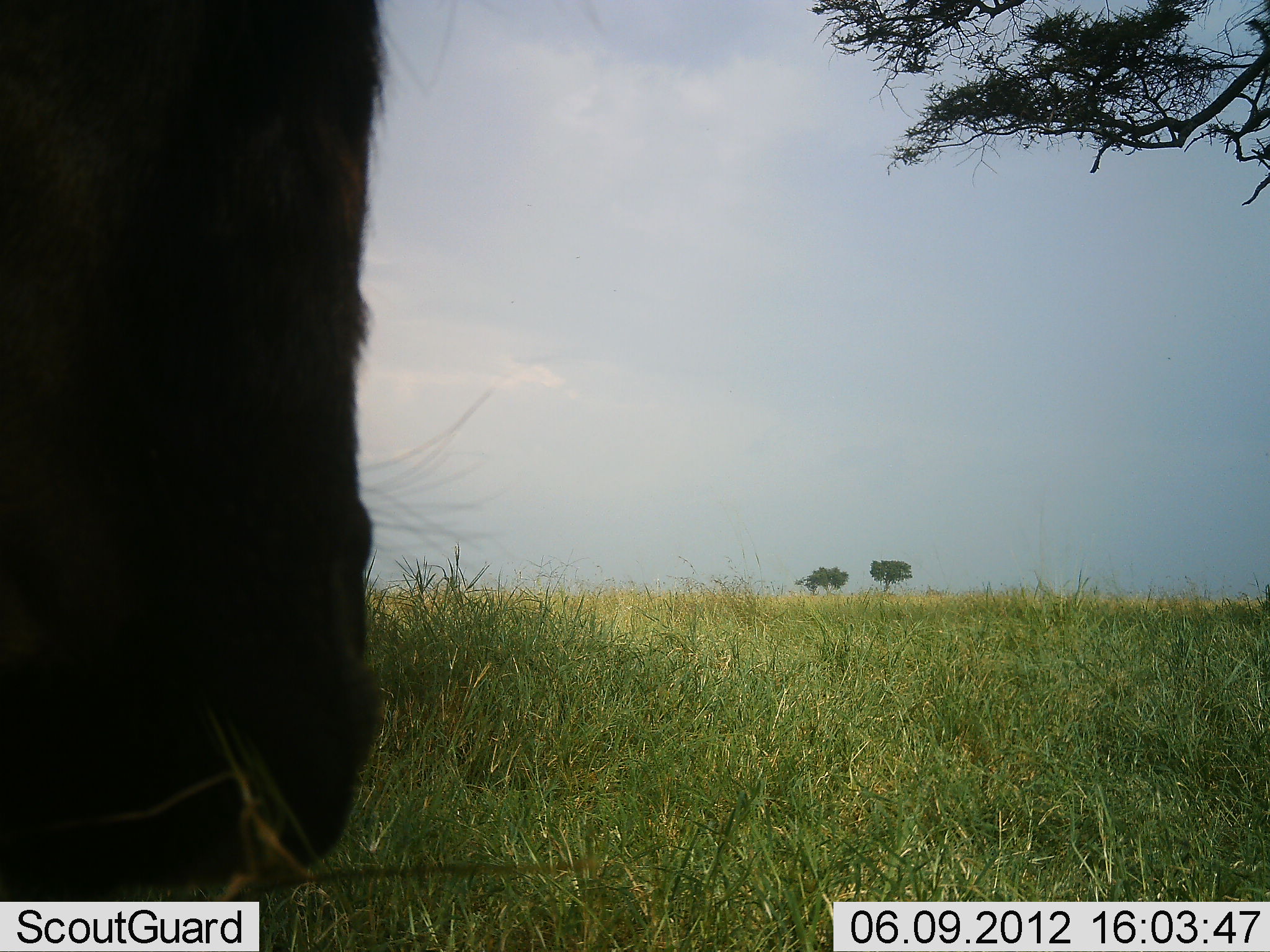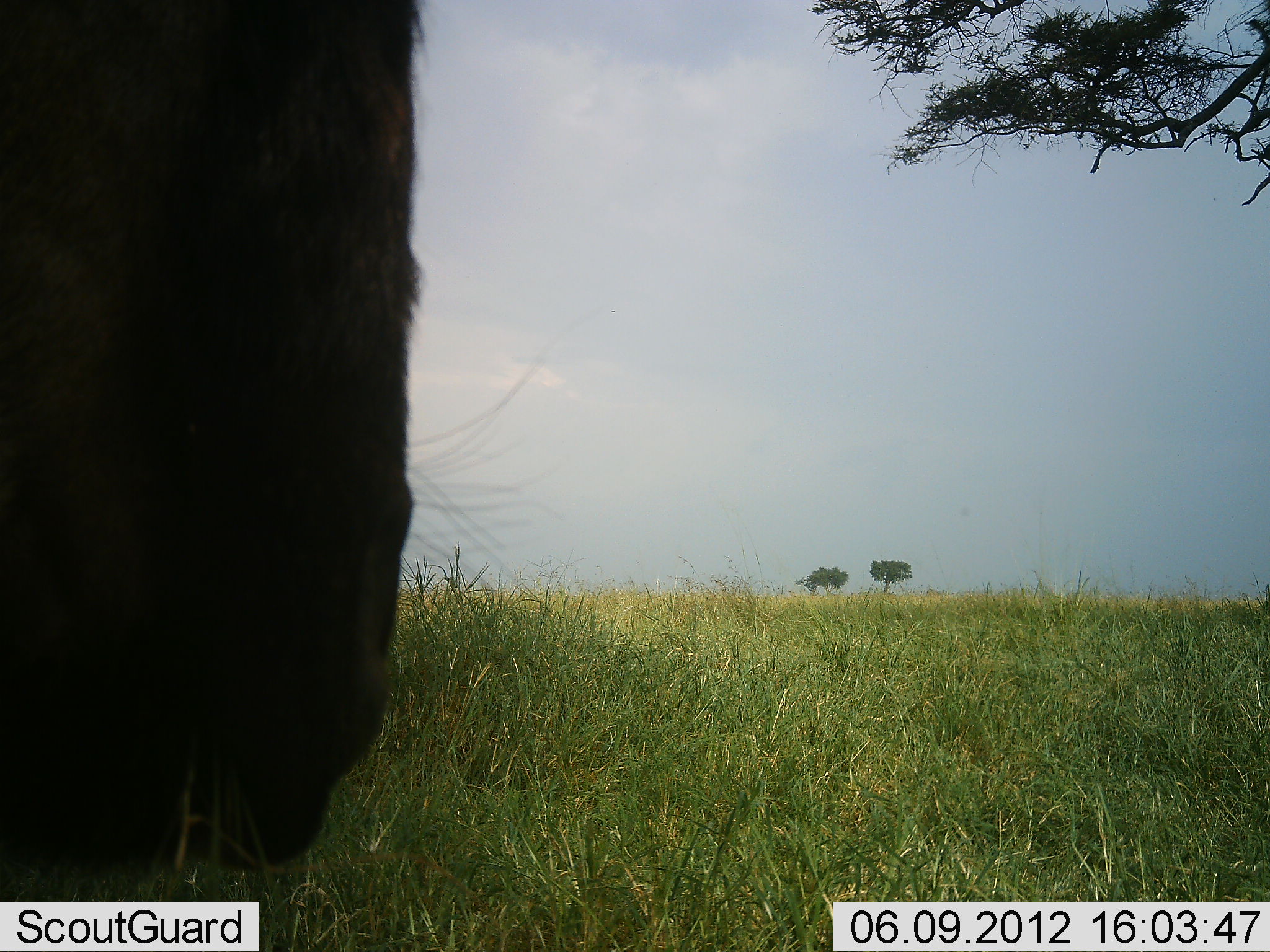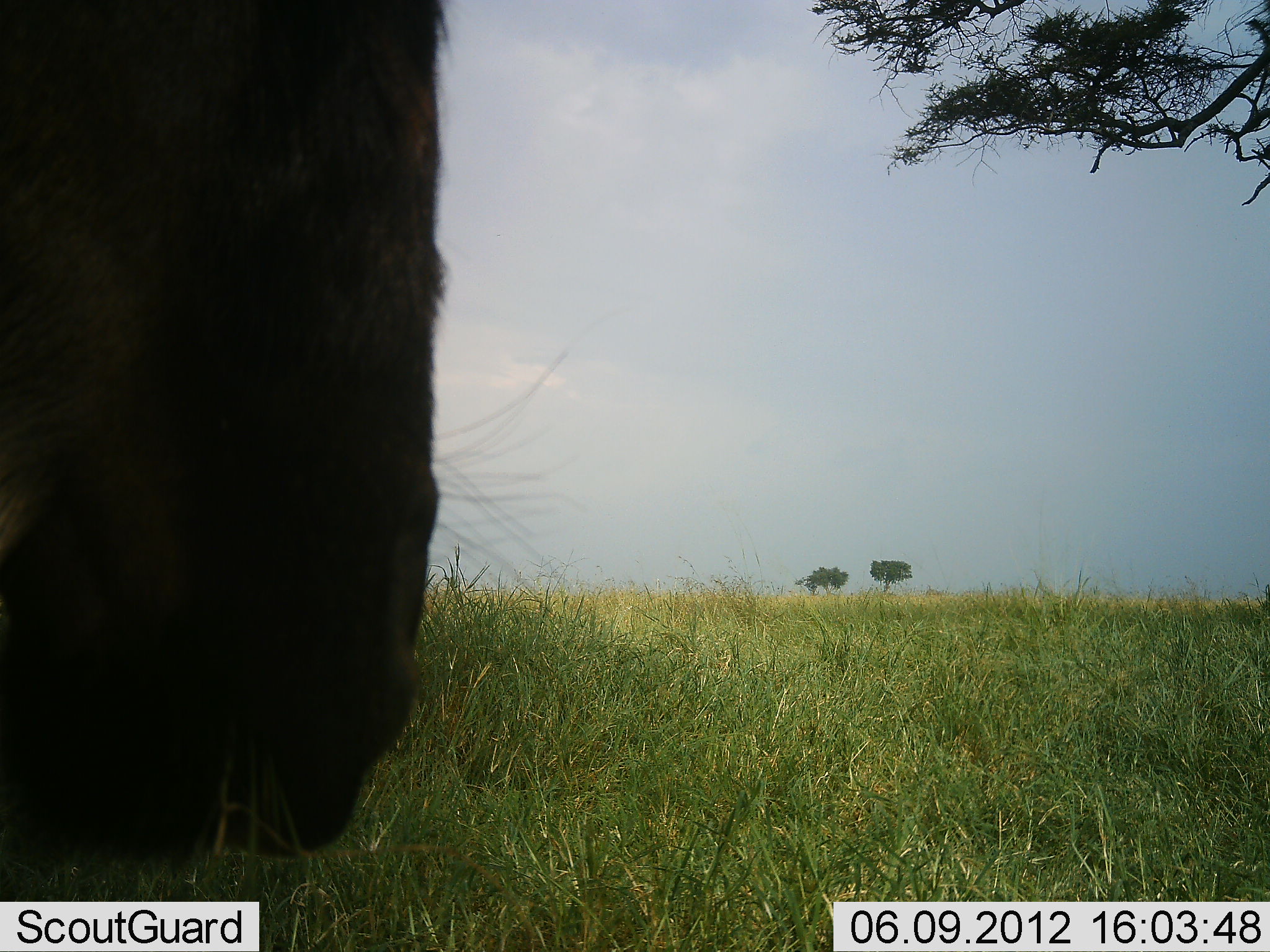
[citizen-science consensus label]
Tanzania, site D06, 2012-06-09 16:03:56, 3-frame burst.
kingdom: Animalia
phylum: Chordata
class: Mammalia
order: Artiodactyla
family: Bovidae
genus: Connochaetes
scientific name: Connochaetes taurinus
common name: blue wildebeest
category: wildebeest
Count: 1.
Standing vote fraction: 50%.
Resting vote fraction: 0%.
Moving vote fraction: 0%.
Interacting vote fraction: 0%.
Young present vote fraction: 0%.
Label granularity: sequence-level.